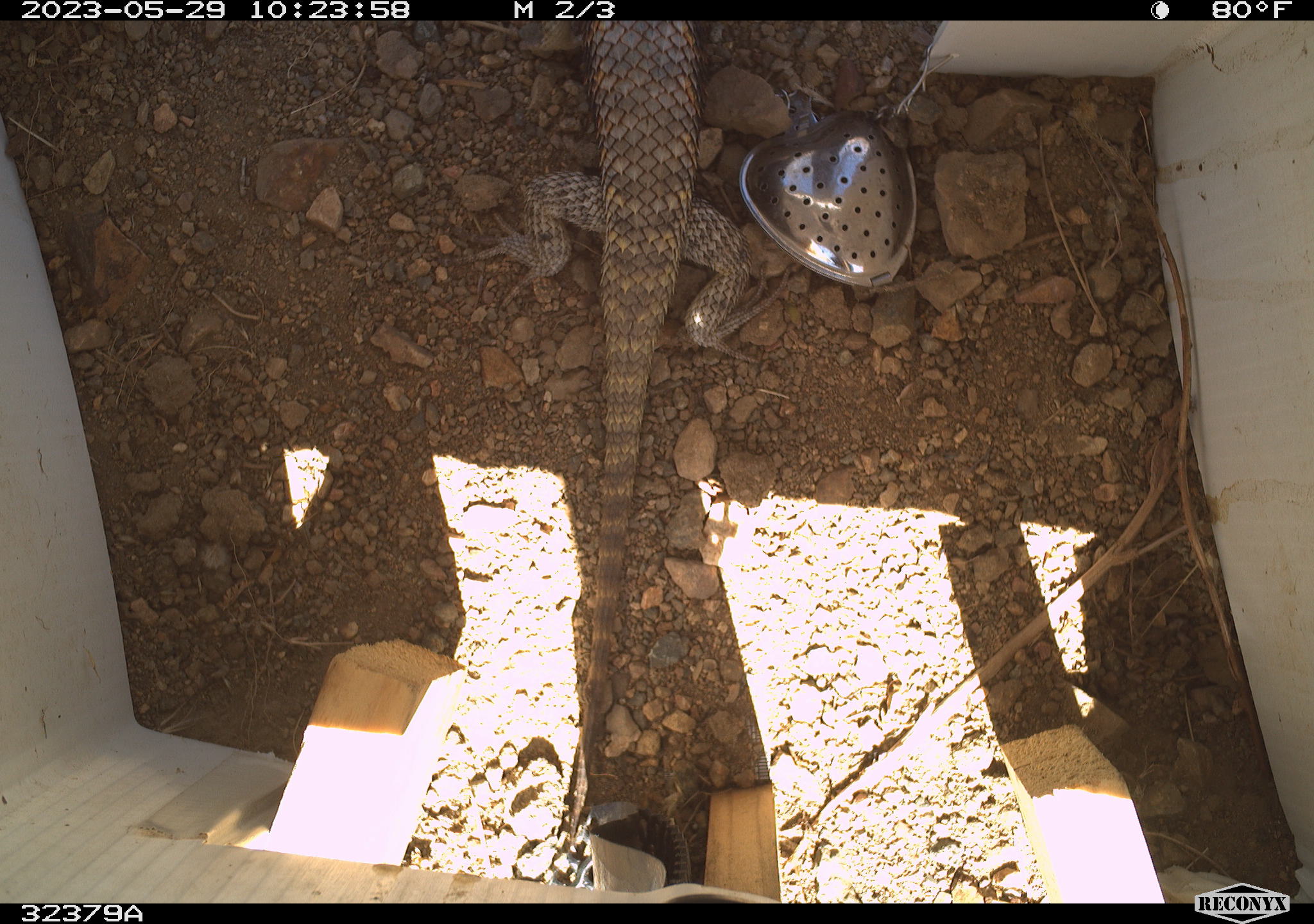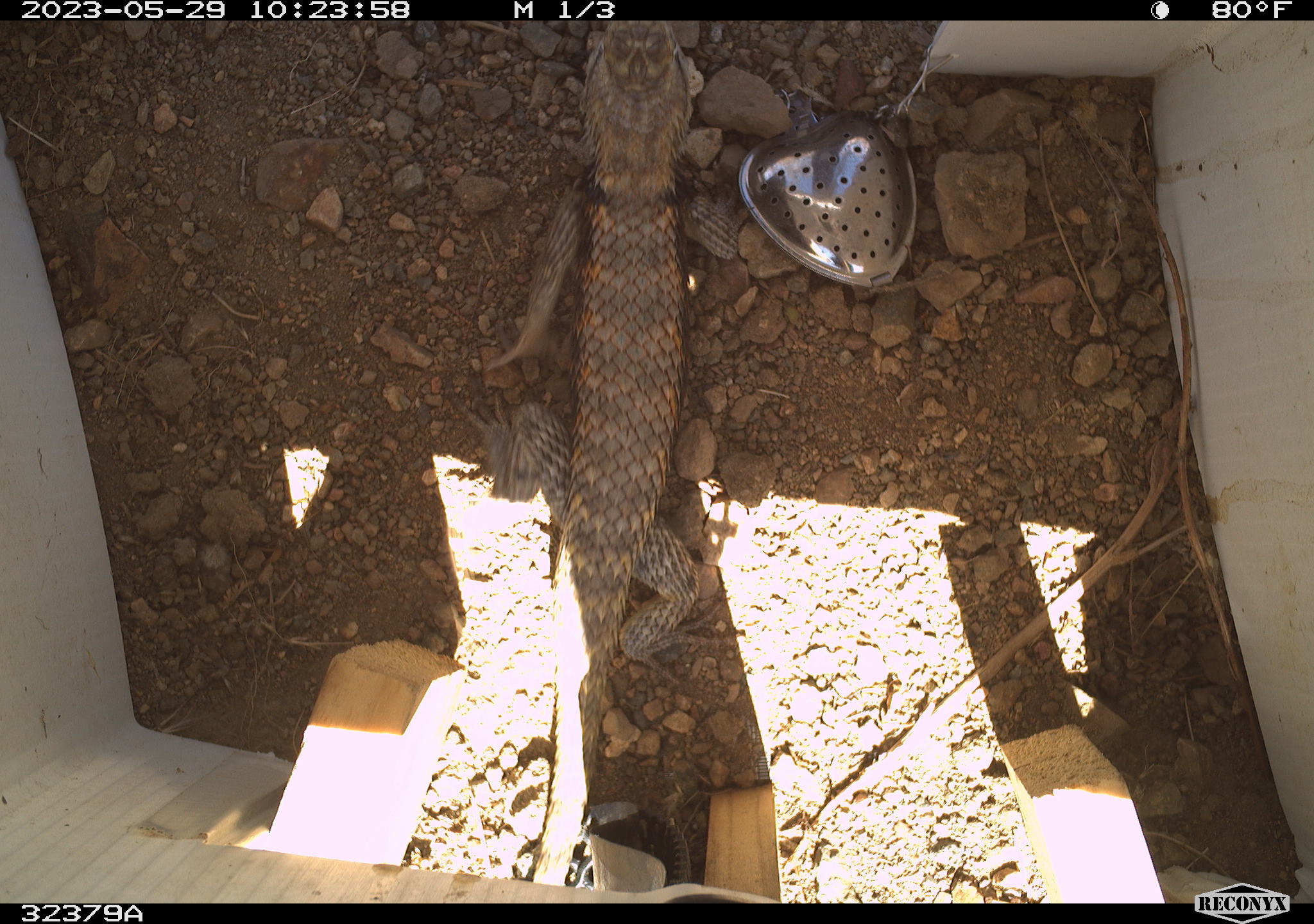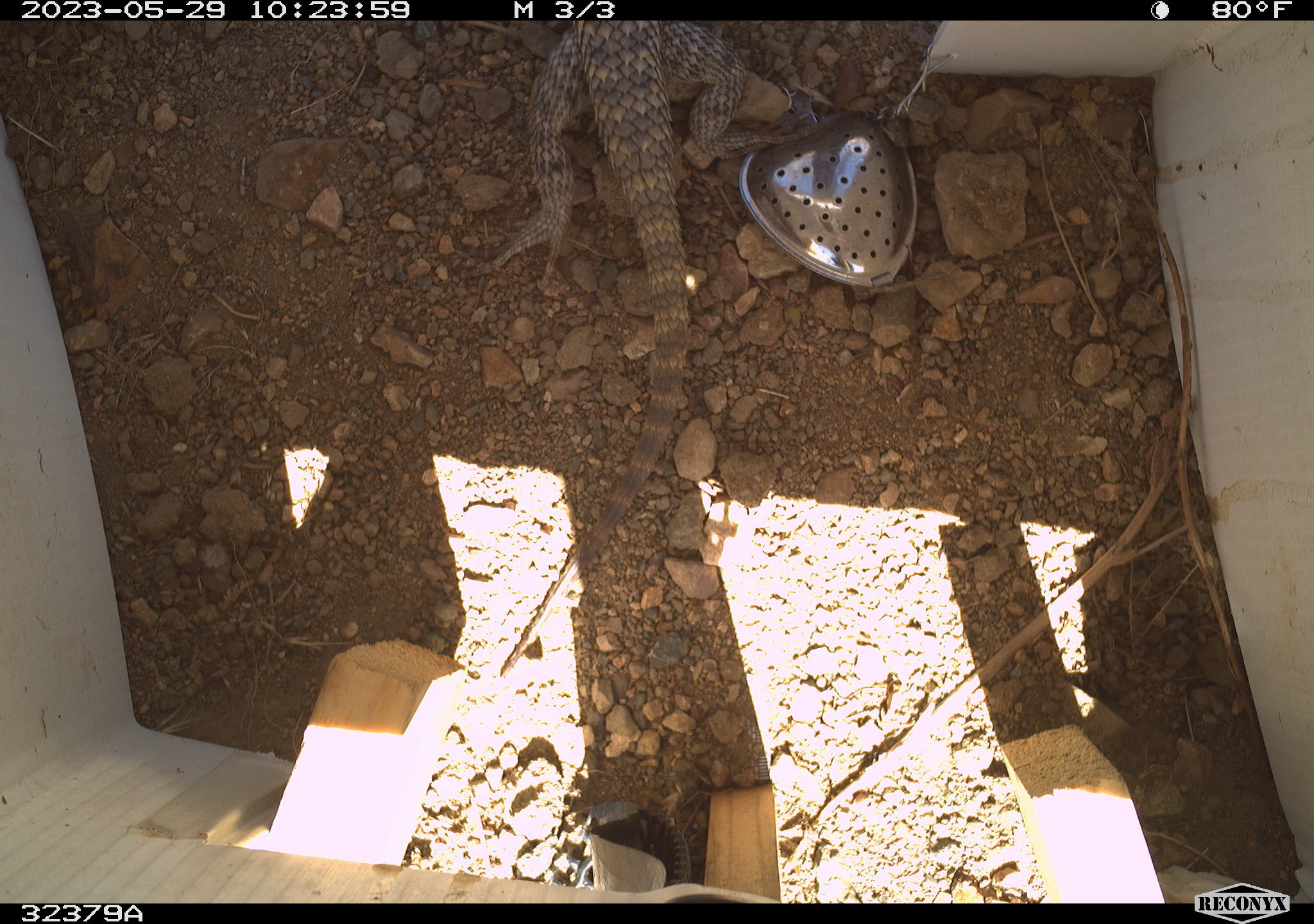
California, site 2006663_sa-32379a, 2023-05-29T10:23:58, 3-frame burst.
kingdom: Animalia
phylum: Chordata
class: Reptilia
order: Squamata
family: Phrynosomatidae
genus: Sceloporus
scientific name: Sceloporus uniformis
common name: yellow-backed spiny lizard